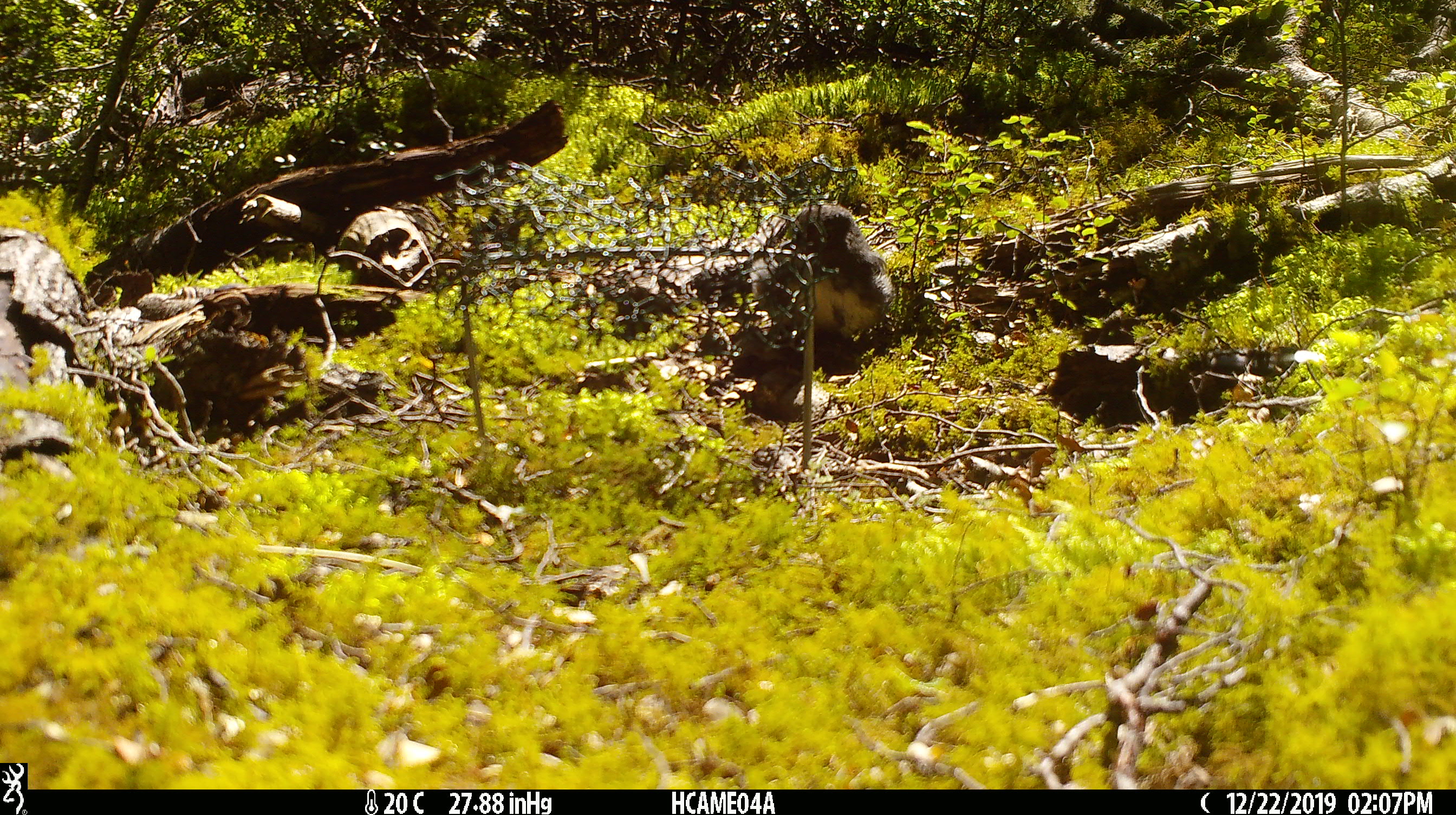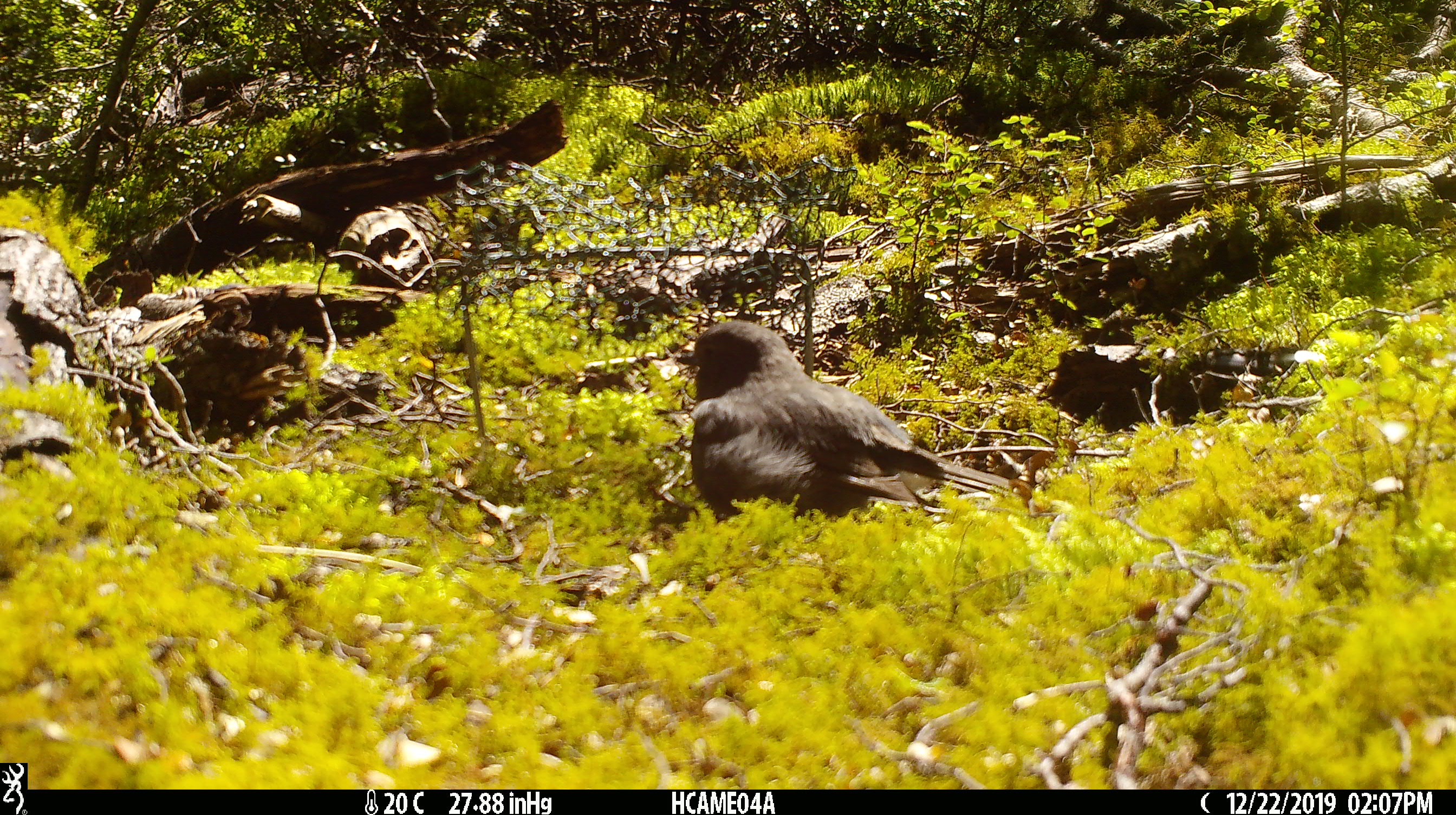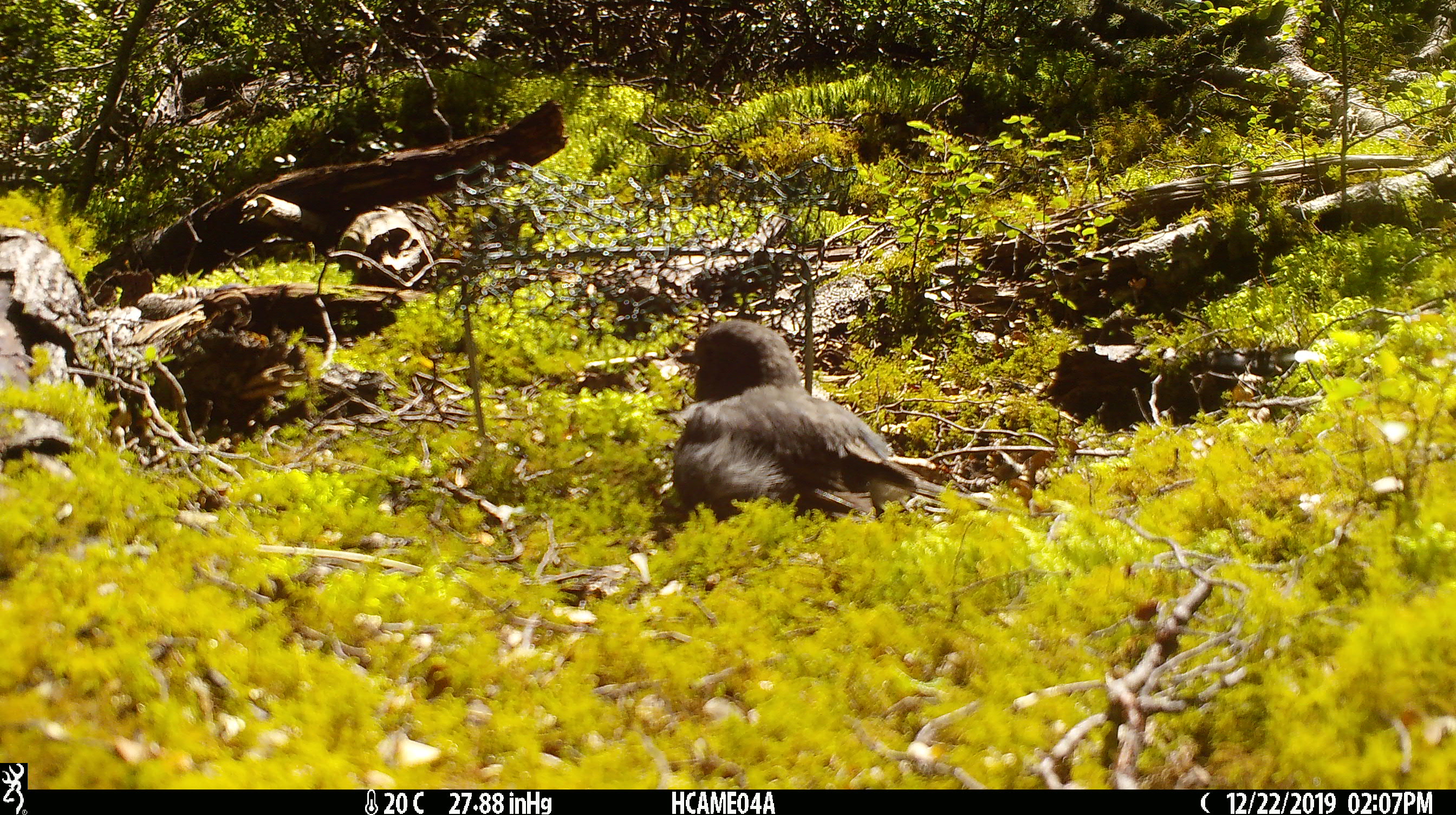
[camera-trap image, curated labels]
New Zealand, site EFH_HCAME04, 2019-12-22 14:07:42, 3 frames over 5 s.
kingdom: Animalia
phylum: Chordata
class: Aves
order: Passeriformes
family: Petroicidae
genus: Petroica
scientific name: Petroica australis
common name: new zealand robin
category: robin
Robin (new zealand robin) (Petroica australis).